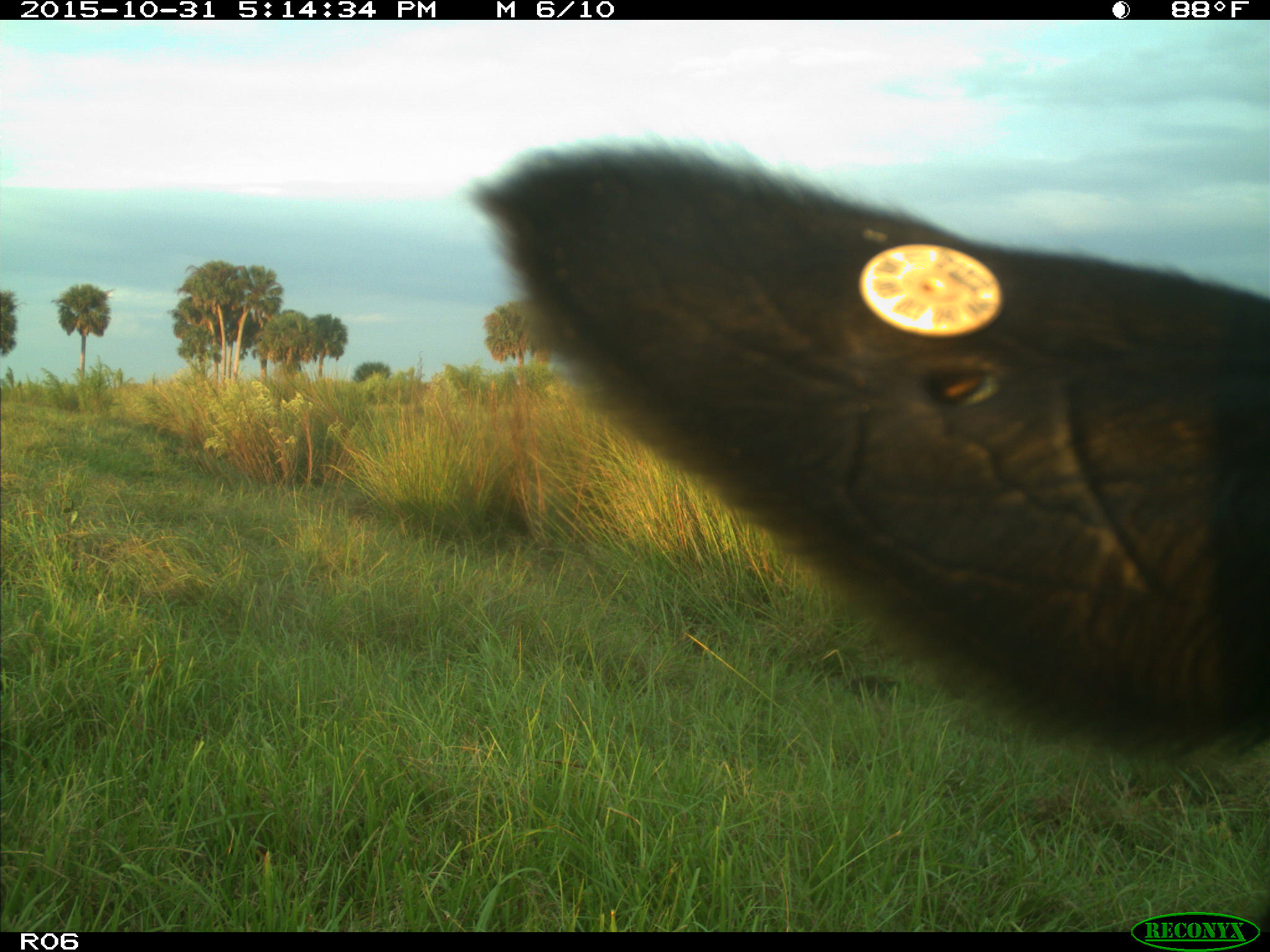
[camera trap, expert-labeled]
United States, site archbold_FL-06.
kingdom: Animalia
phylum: Chordata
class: Mammalia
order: Artiodactyla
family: Bovidae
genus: Bos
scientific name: Bos taurus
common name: domestic cow